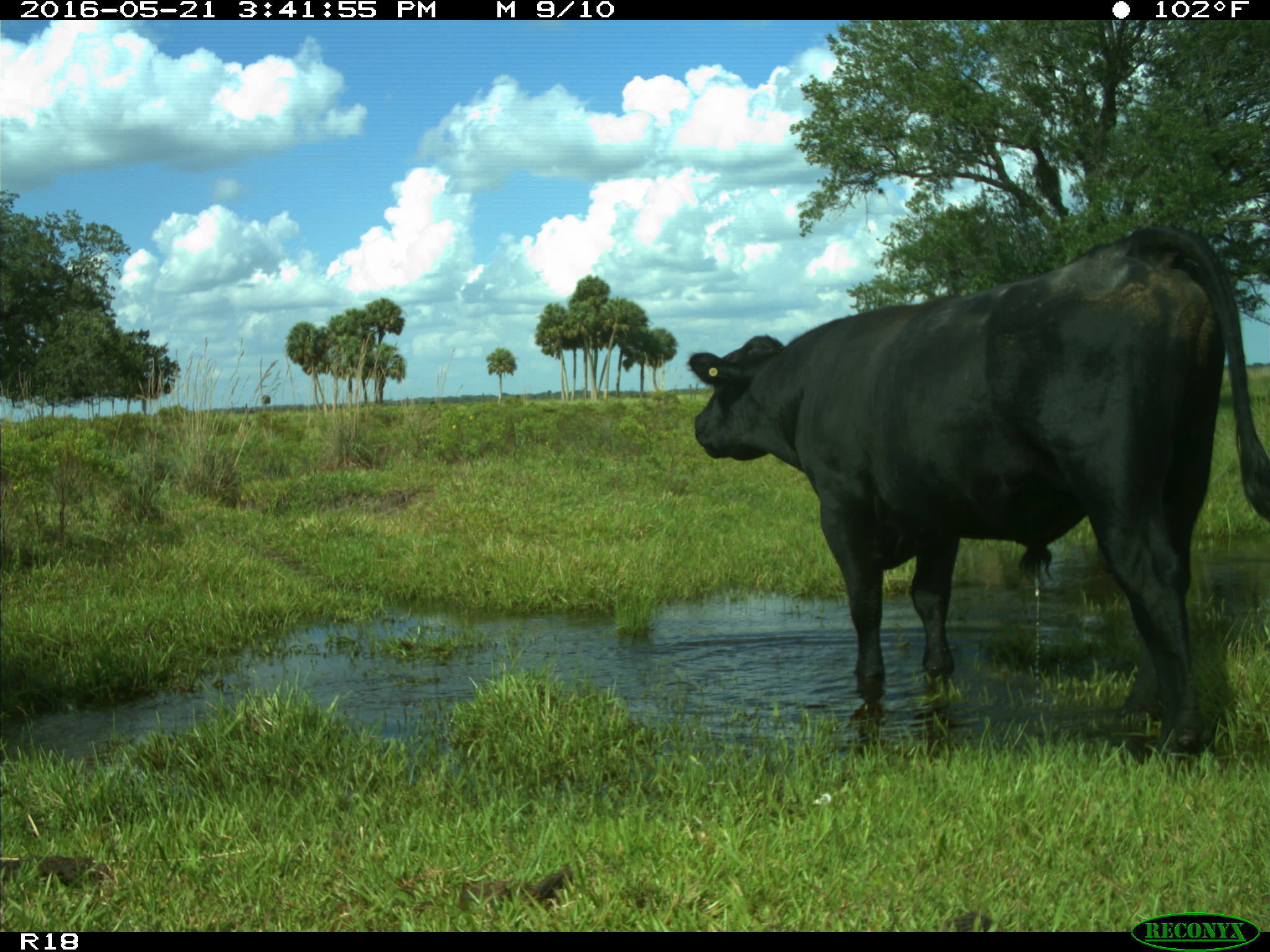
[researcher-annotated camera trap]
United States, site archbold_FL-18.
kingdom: Animalia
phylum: Chordata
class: Mammalia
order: Artiodactyla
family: Bovidae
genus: Bos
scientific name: Bos taurus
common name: domestic cow